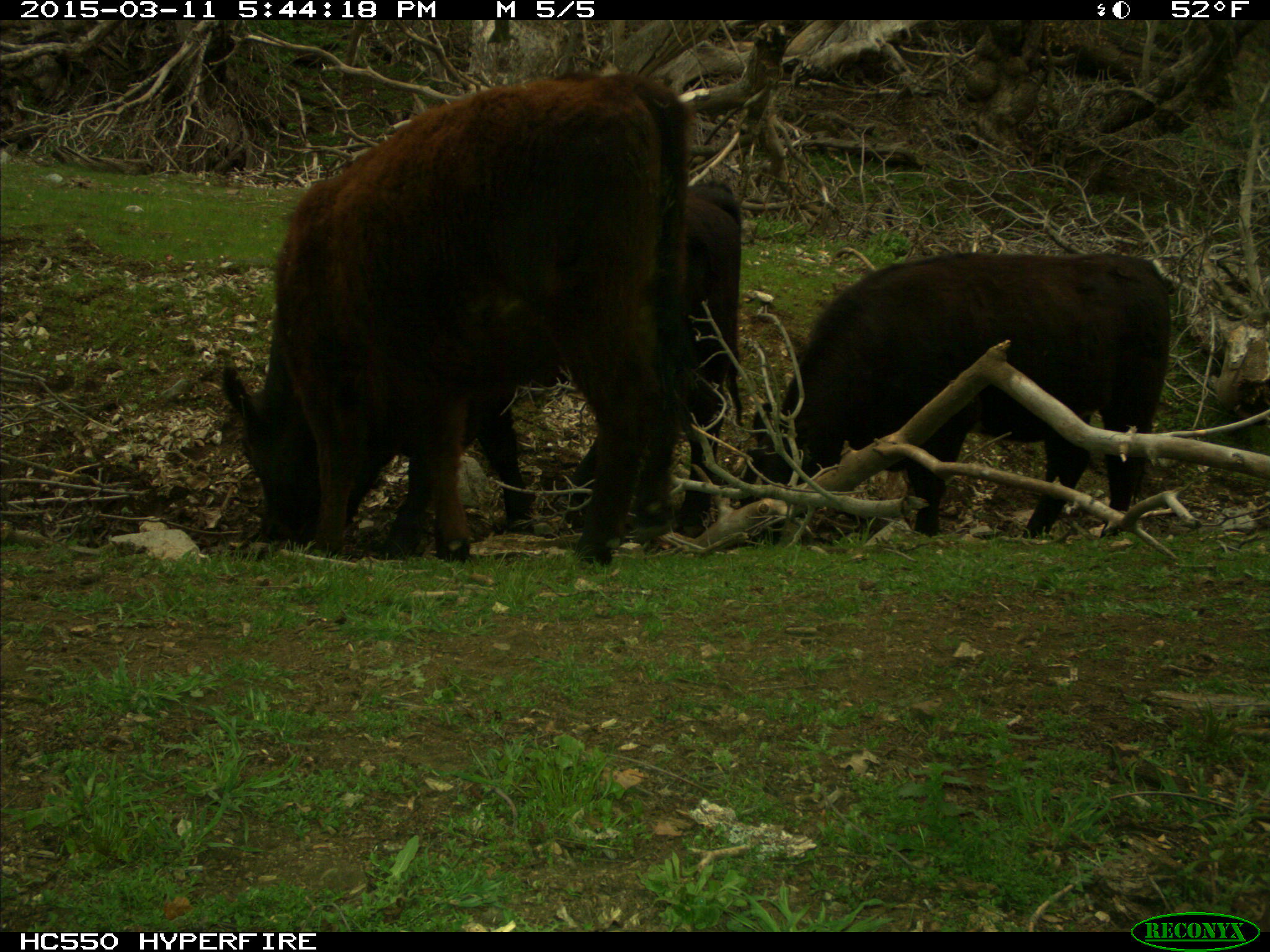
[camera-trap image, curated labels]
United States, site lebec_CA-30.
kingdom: Animalia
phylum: Chordata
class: Mammalia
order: Artiodactyla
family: Bovidae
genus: Bos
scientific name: Bos taurus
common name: domestic cow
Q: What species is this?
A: Bos taurus (domestic cow).